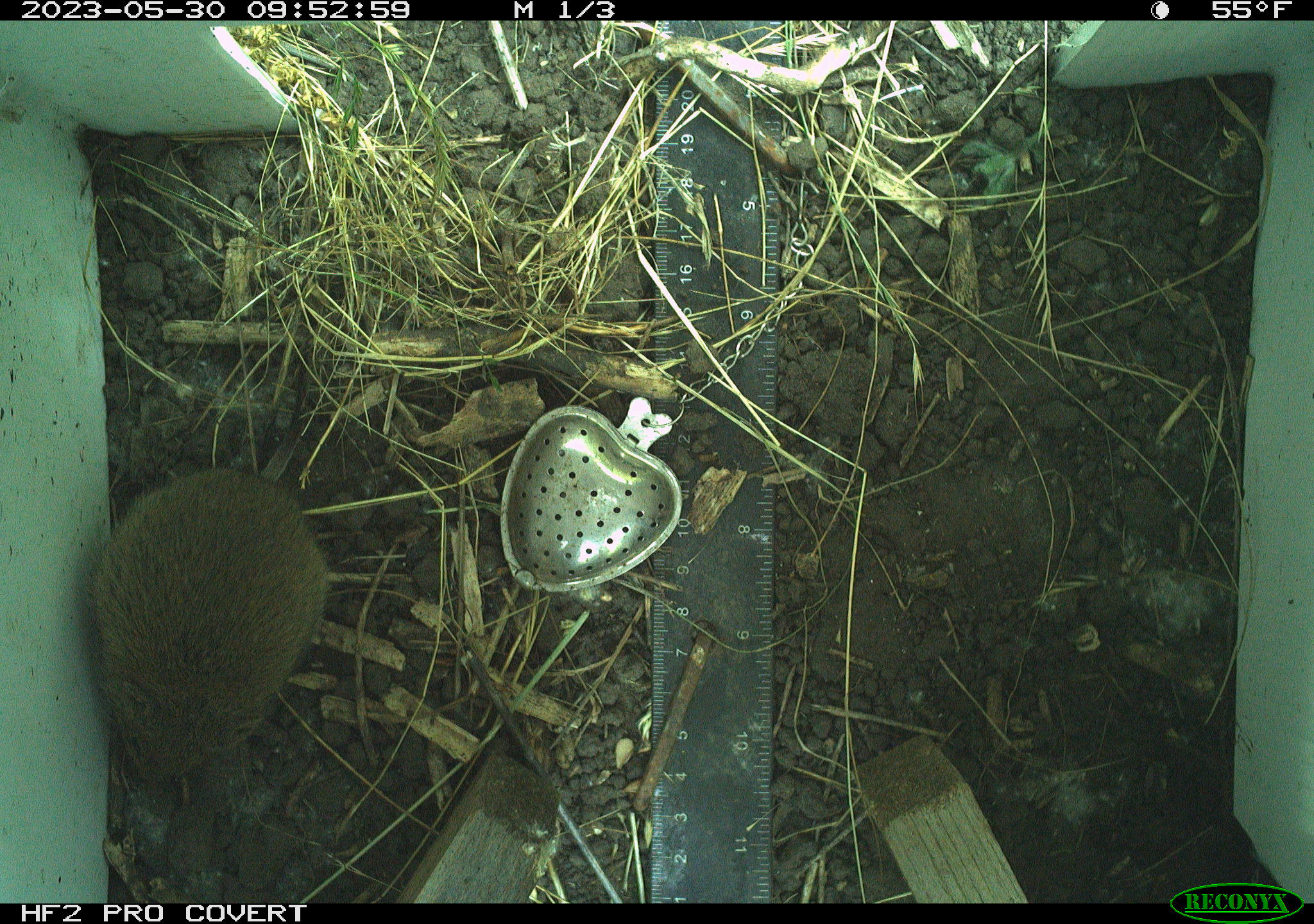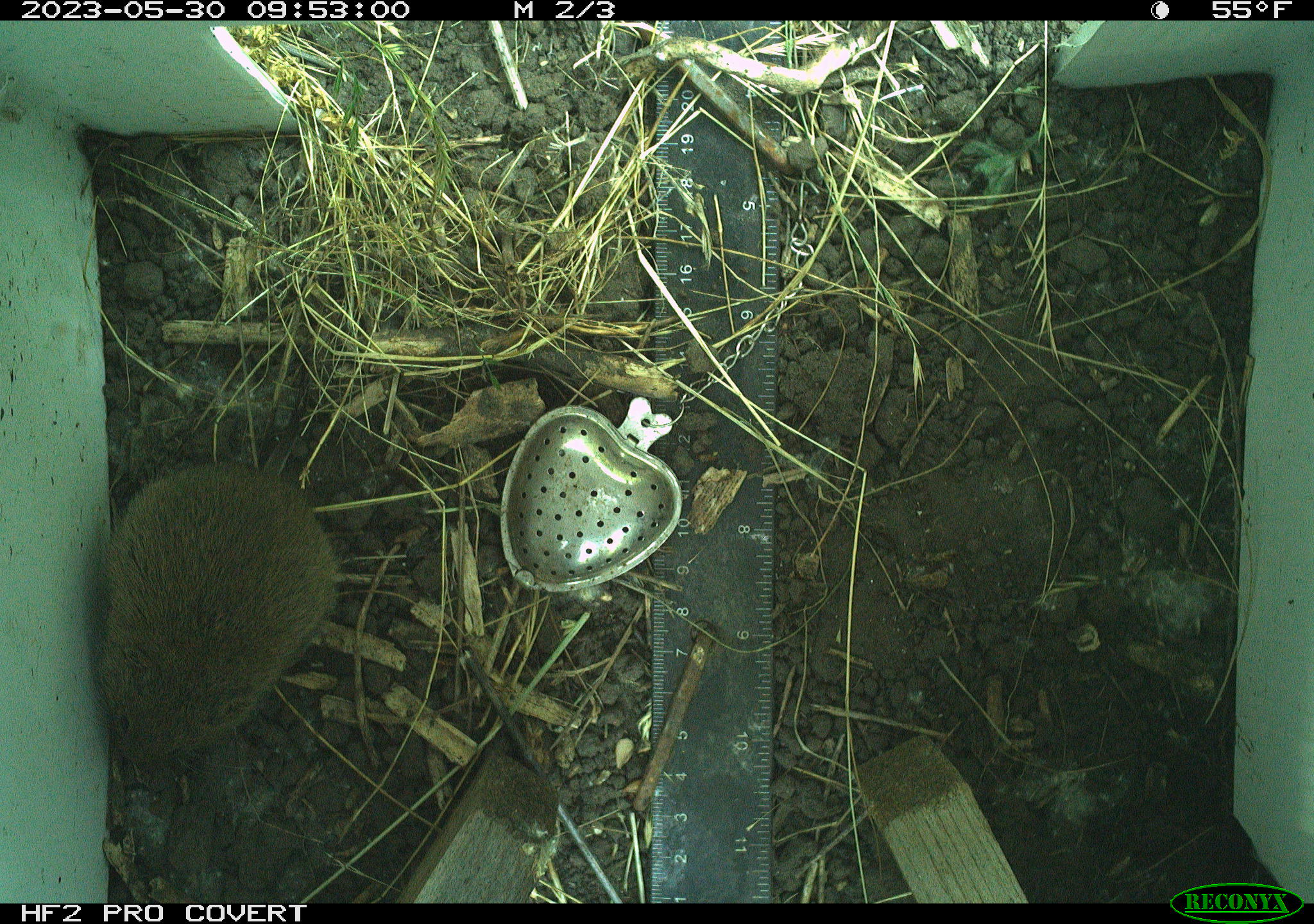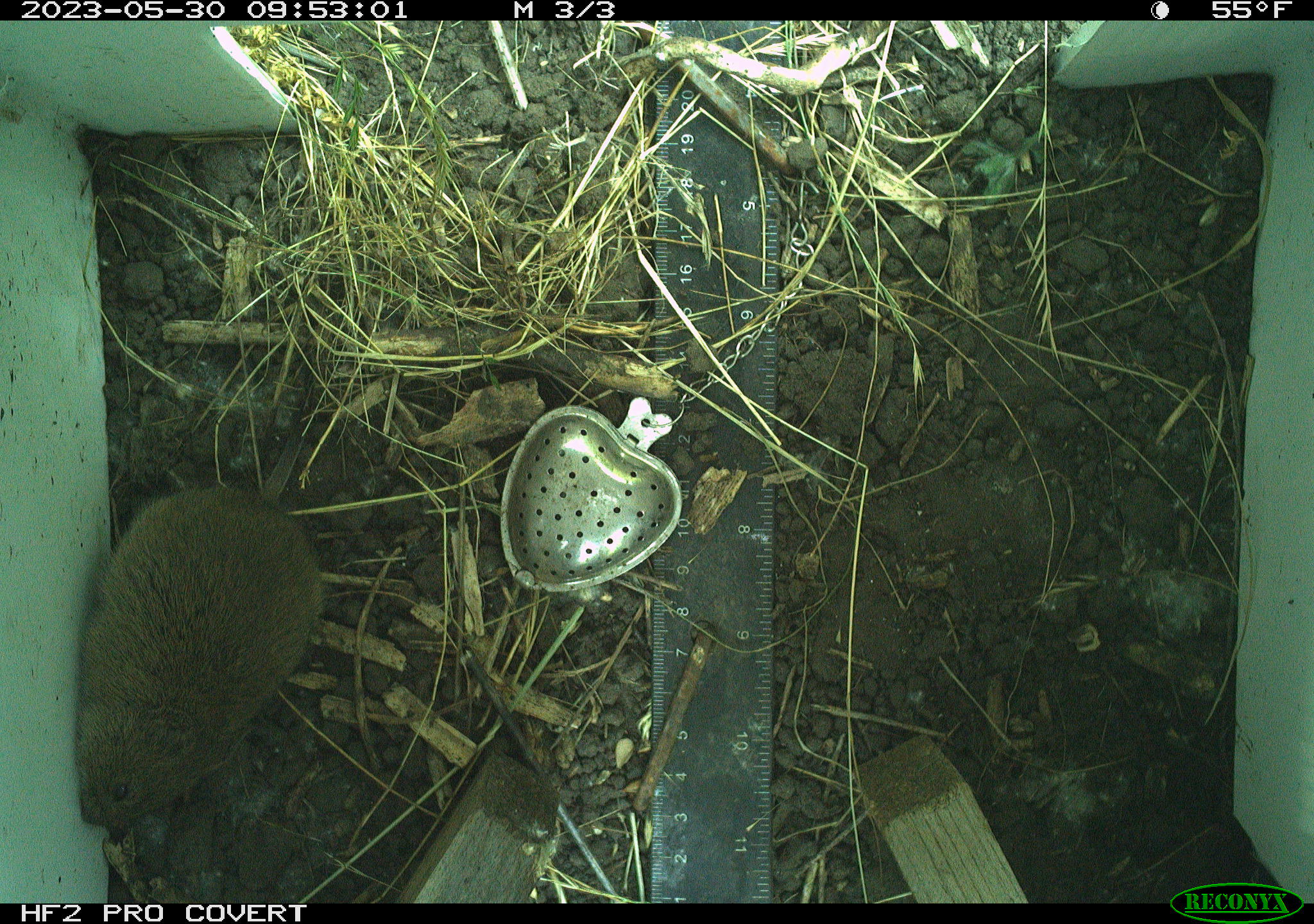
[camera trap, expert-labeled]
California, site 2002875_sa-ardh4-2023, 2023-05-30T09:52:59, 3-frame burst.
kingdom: Animalia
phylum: Chordata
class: Mammalia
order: Rodentia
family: Cricetidae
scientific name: Arvicolinae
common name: voles, lemmings, and muskrats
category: arvicolinae subfamily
Arvicolinae subfamily (voles, lemmings, and muskrats) (Arvicolinae).